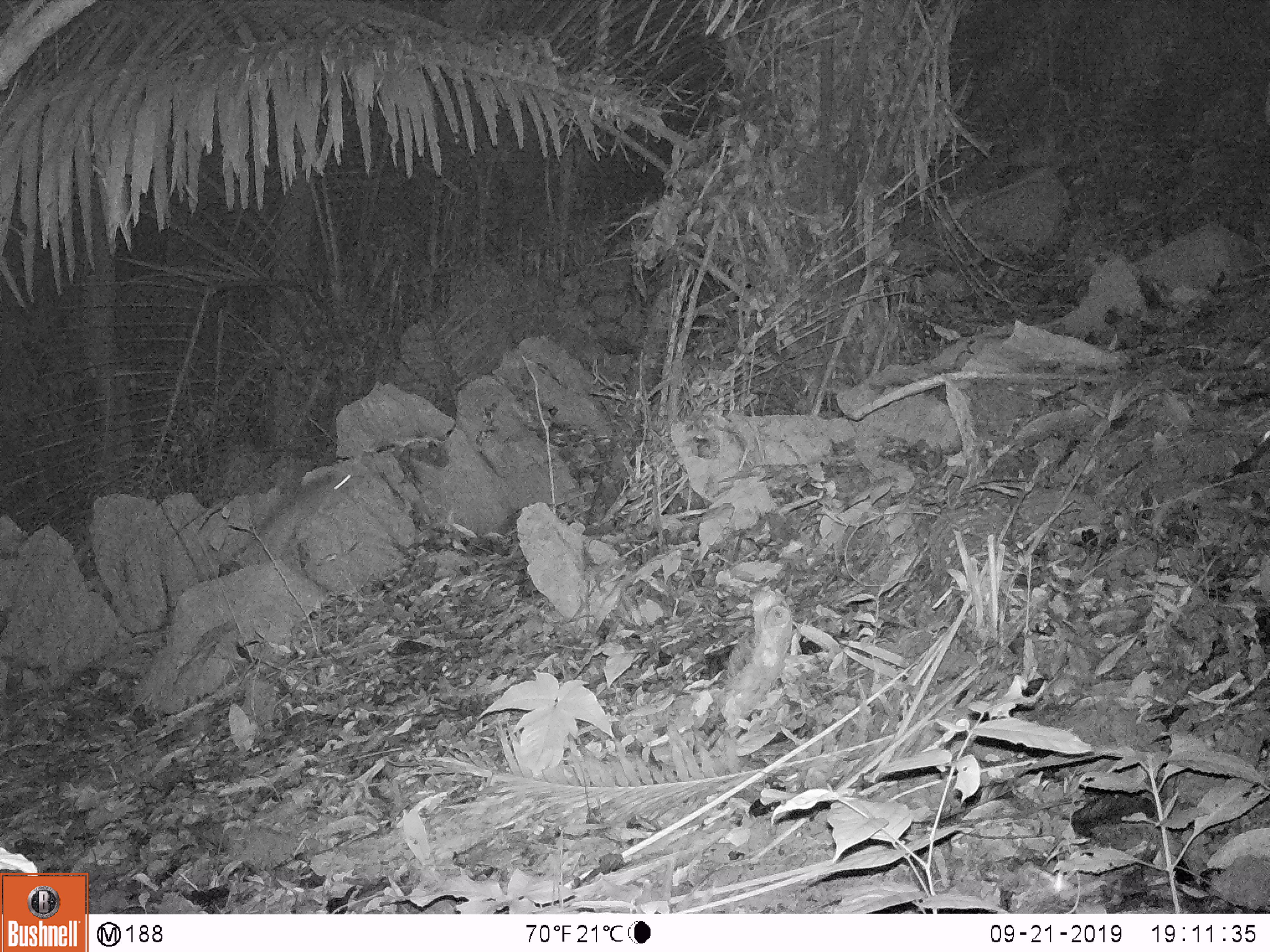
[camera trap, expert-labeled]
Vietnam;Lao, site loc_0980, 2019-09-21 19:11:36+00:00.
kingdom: Animalia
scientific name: Animalia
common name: animal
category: unidentified animal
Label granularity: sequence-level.